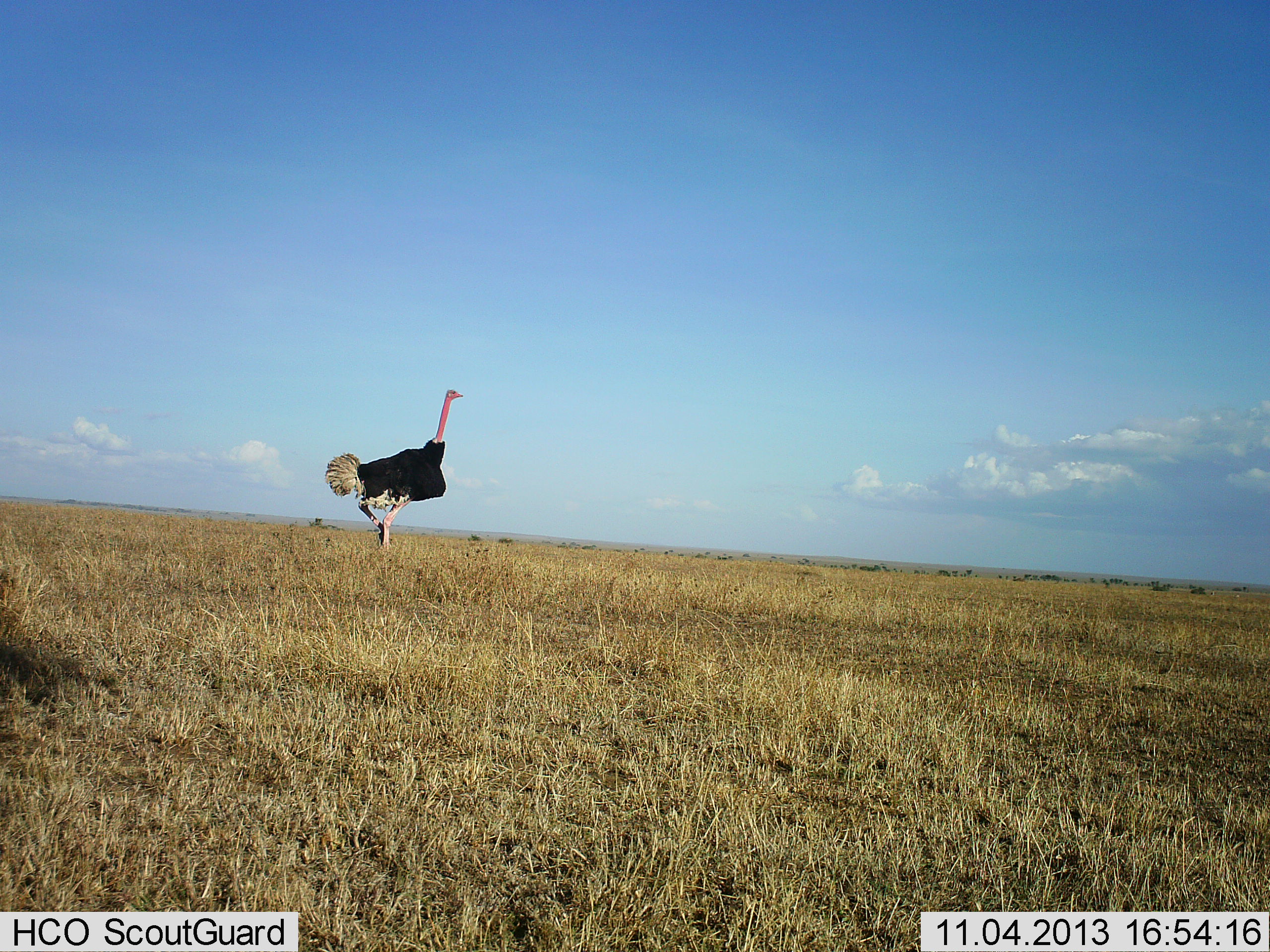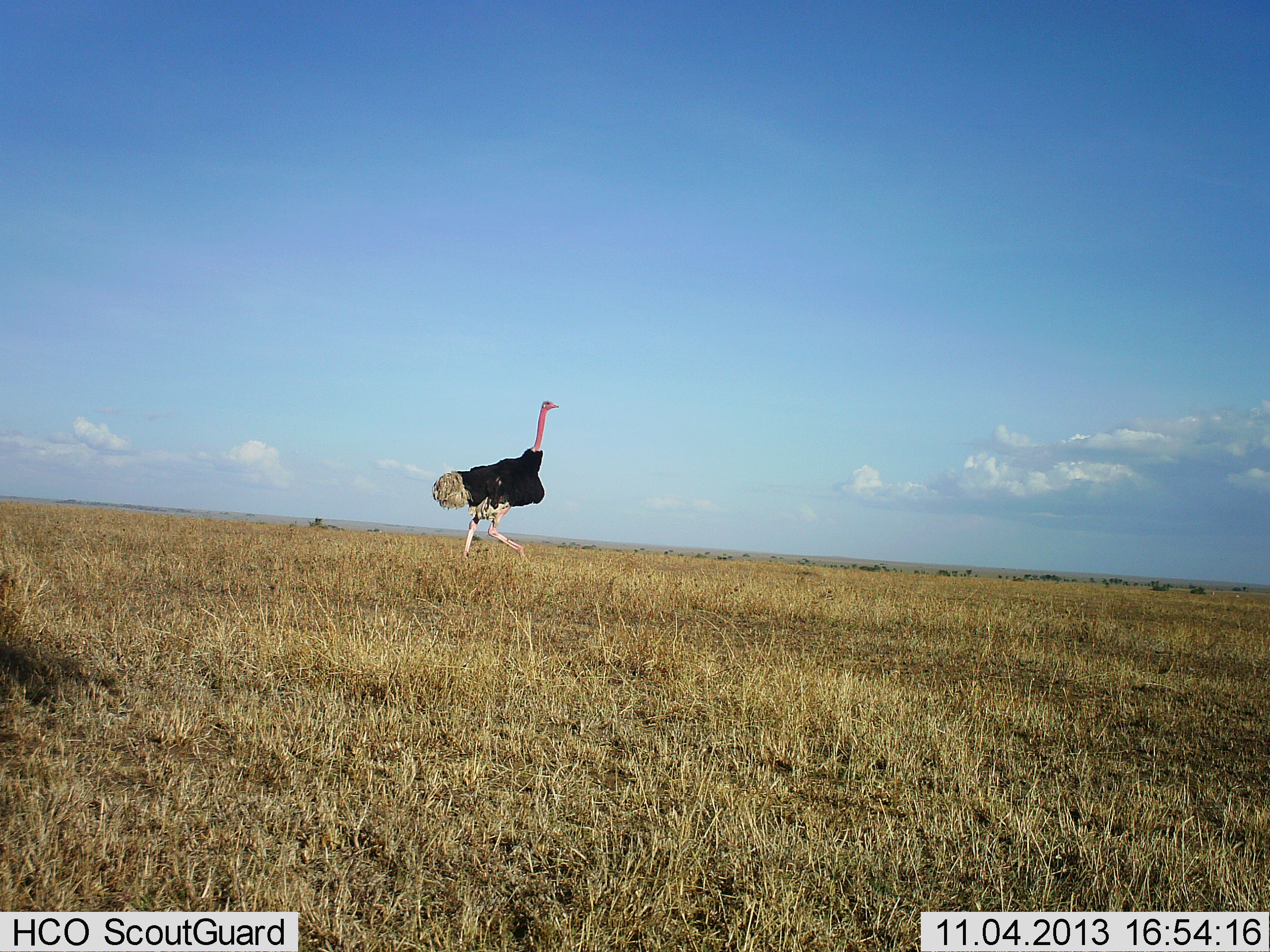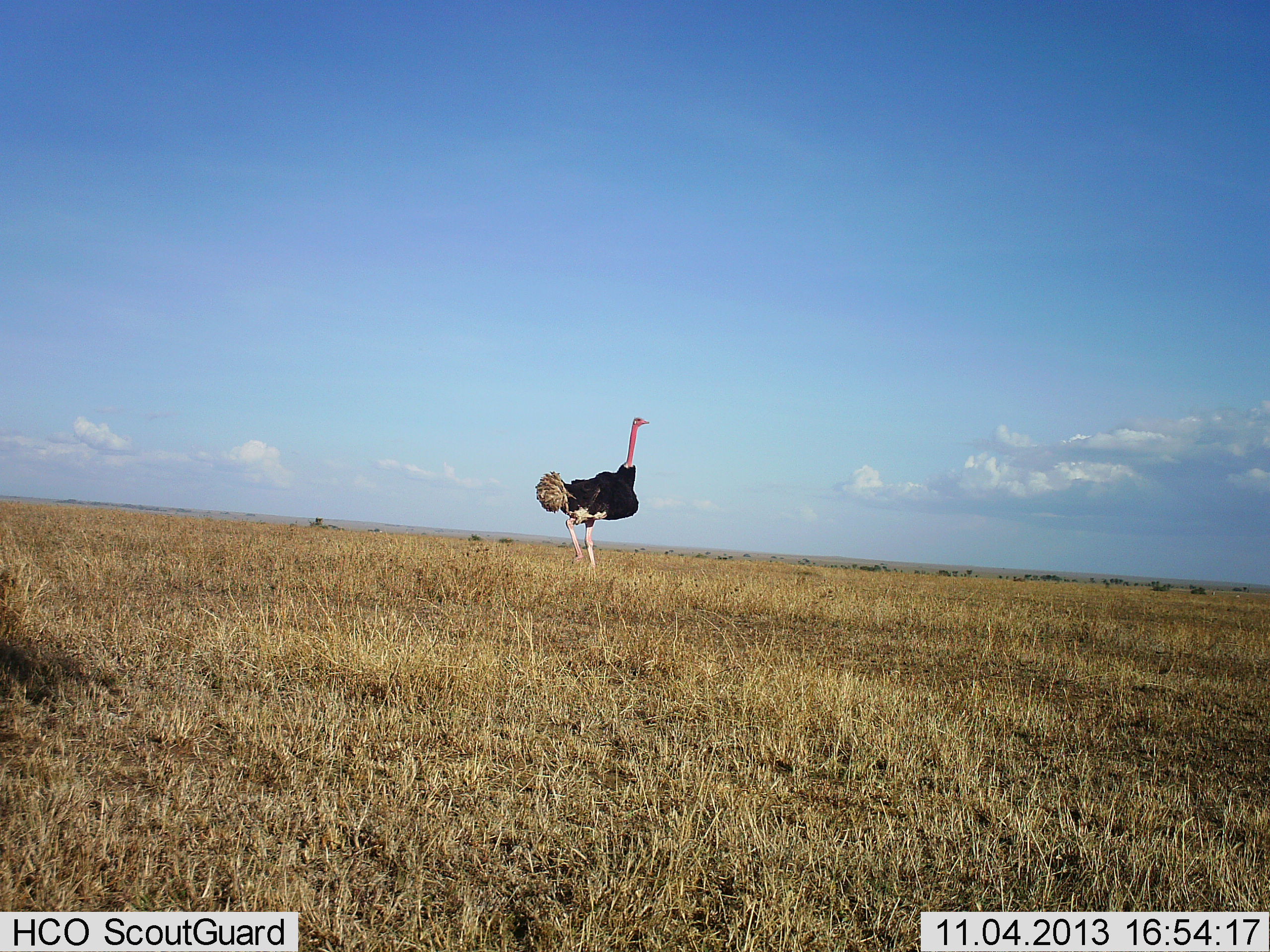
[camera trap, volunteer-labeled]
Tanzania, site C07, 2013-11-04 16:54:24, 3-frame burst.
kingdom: Animalia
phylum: Chordata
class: Aves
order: Struthioniformes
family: Struthionidae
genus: Struthio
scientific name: Struthio camelus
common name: ostrich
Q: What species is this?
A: Ostrich (Struthio camelus).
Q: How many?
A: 1.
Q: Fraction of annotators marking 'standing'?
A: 0%.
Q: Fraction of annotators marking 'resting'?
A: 0%.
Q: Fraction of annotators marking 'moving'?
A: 100%.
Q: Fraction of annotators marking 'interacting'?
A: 0%.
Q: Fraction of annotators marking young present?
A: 0%.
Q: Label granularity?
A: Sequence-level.